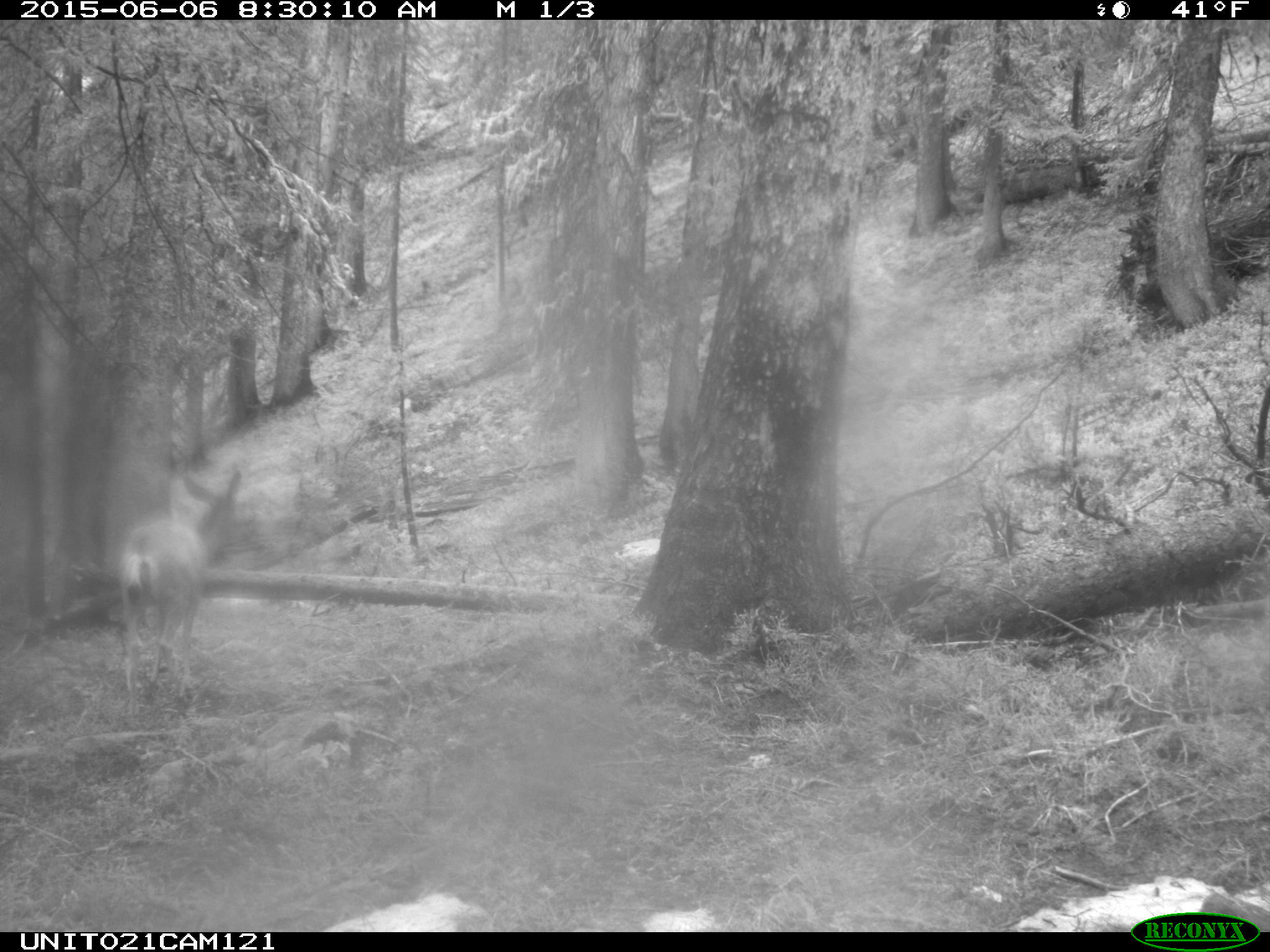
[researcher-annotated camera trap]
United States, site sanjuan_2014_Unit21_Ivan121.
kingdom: Animalia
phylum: Chordata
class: Mammalia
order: Artiodactyla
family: Cervidae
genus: Odocoileus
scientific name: Odocoileus hemionus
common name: mule deer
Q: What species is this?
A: Odocoileus hemionus (mule deer).